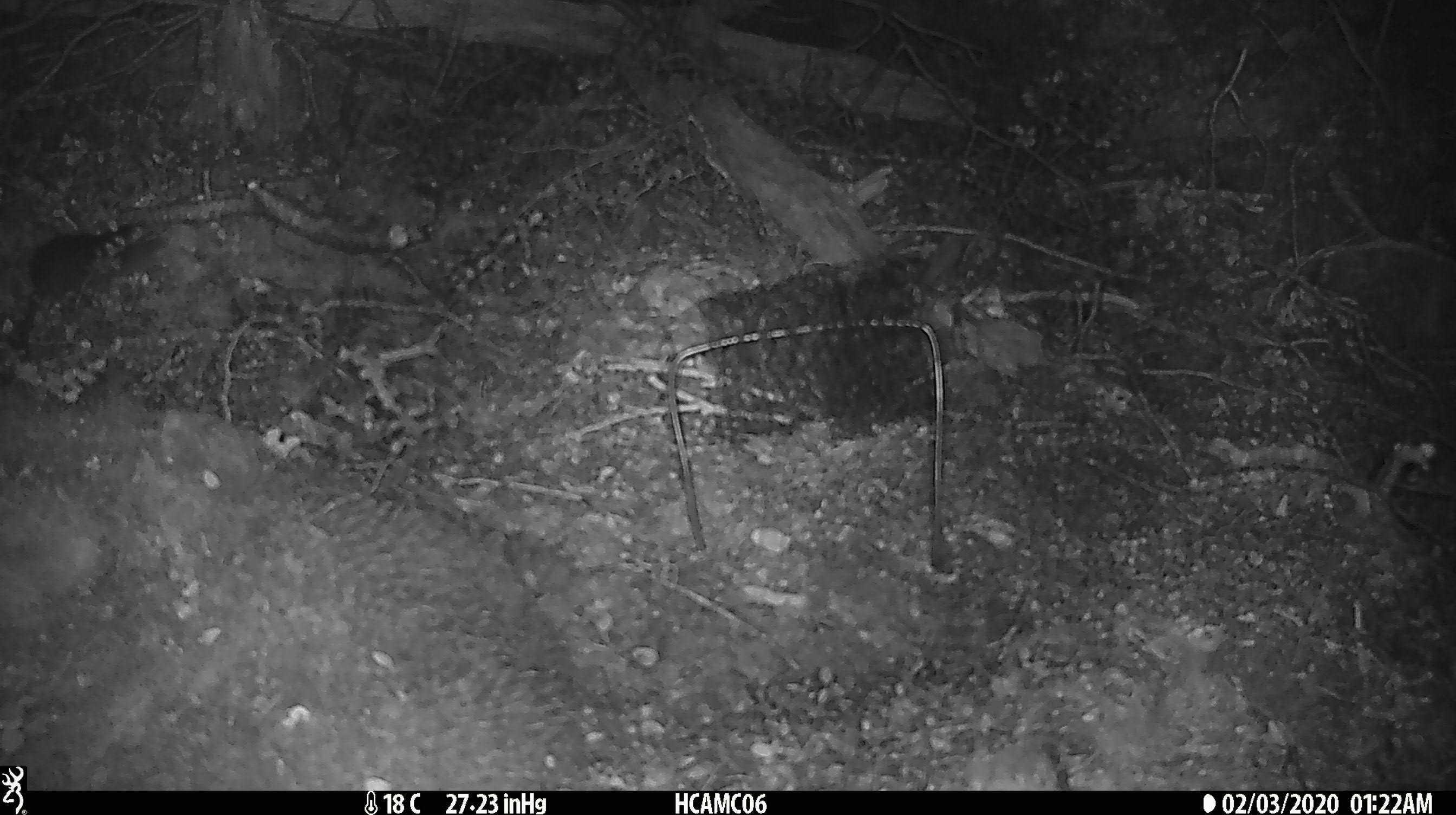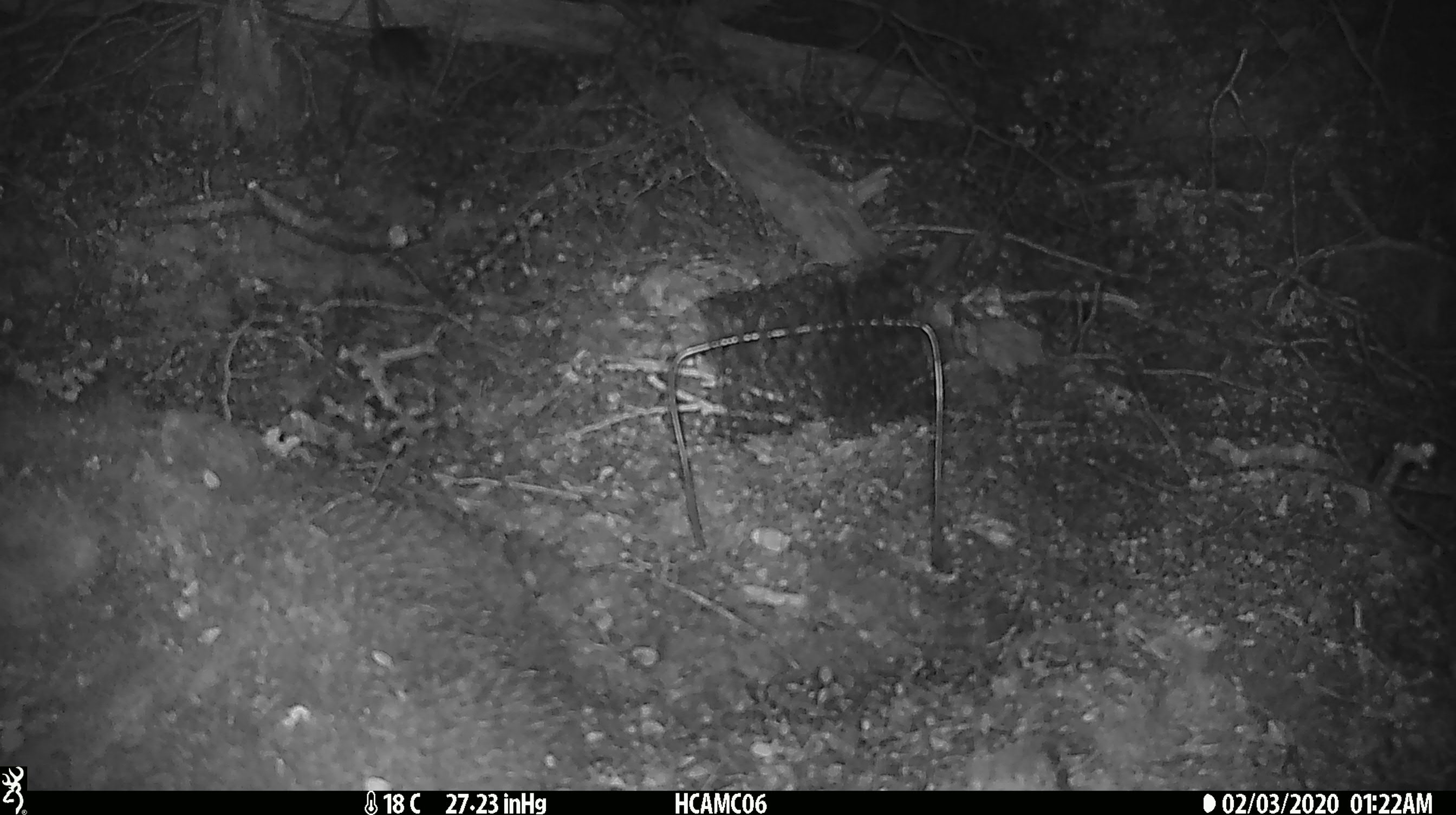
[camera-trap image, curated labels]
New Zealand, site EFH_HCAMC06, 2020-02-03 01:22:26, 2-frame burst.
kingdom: Animalia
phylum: Chordata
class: Mammalia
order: Rodentia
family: Muridae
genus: Mus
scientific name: Mus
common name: mouse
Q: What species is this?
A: Mouse (Mus).